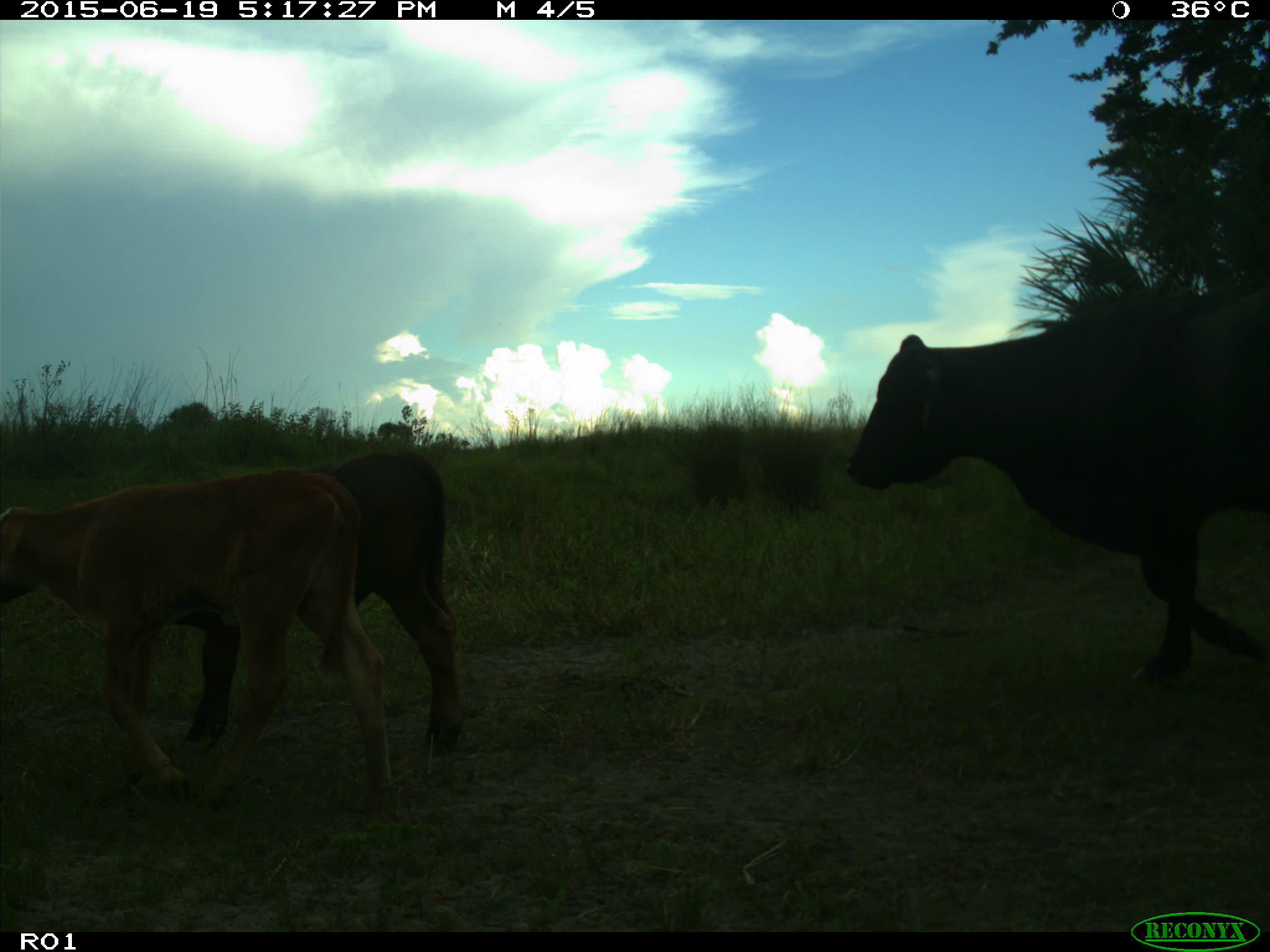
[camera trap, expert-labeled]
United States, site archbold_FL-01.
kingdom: Animalia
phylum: Chordata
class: Mammalia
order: Artiodactyla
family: Bovidae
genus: Bos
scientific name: Bos taurus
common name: domestic cow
Bos taurus (domestic cow).